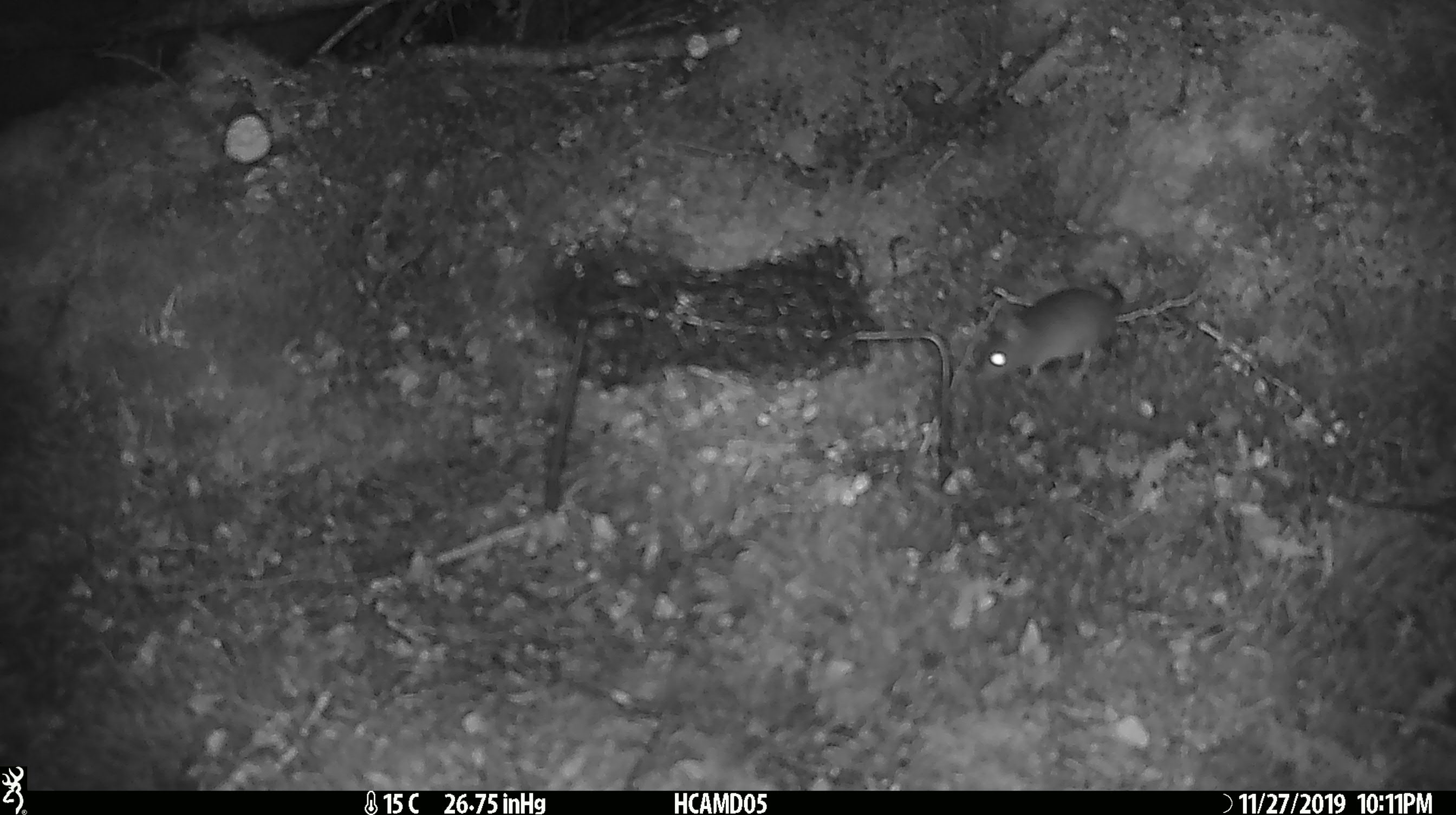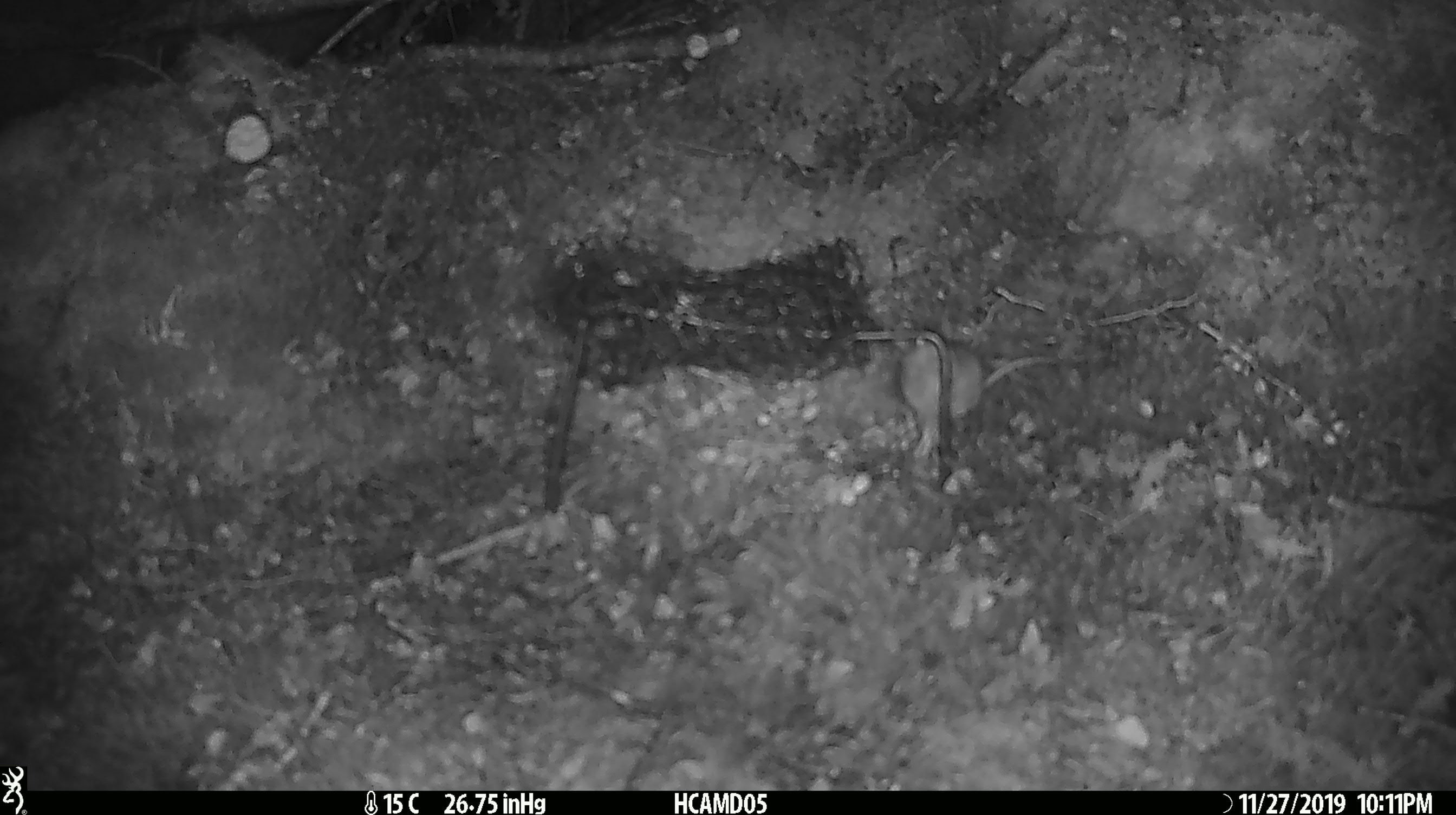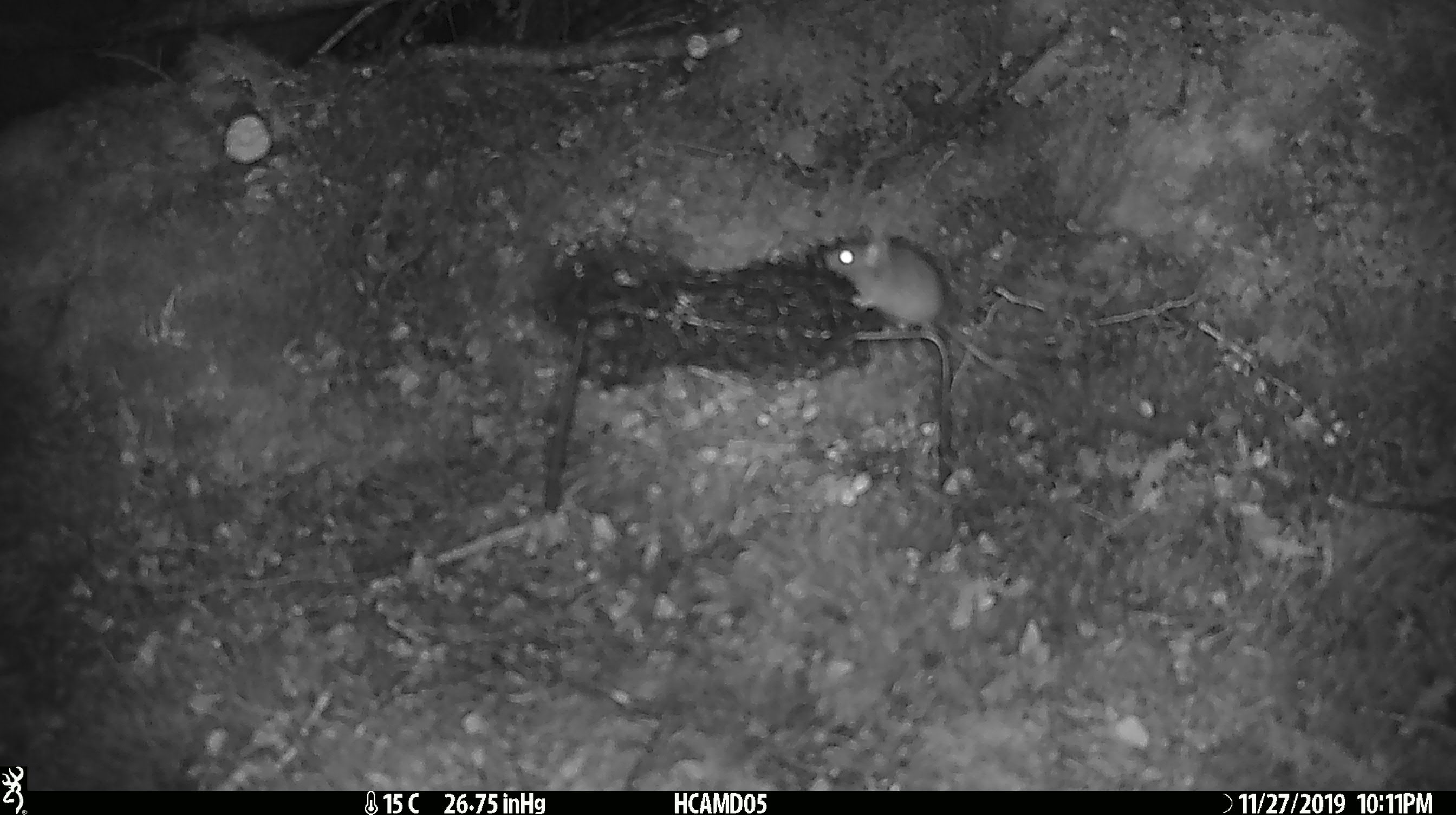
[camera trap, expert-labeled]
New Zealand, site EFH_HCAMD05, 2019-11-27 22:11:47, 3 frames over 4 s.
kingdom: Animalia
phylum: Chordata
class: Mammalia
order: Rodentia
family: Muridae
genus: Mus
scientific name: Mus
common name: mouse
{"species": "mouse (Mus)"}